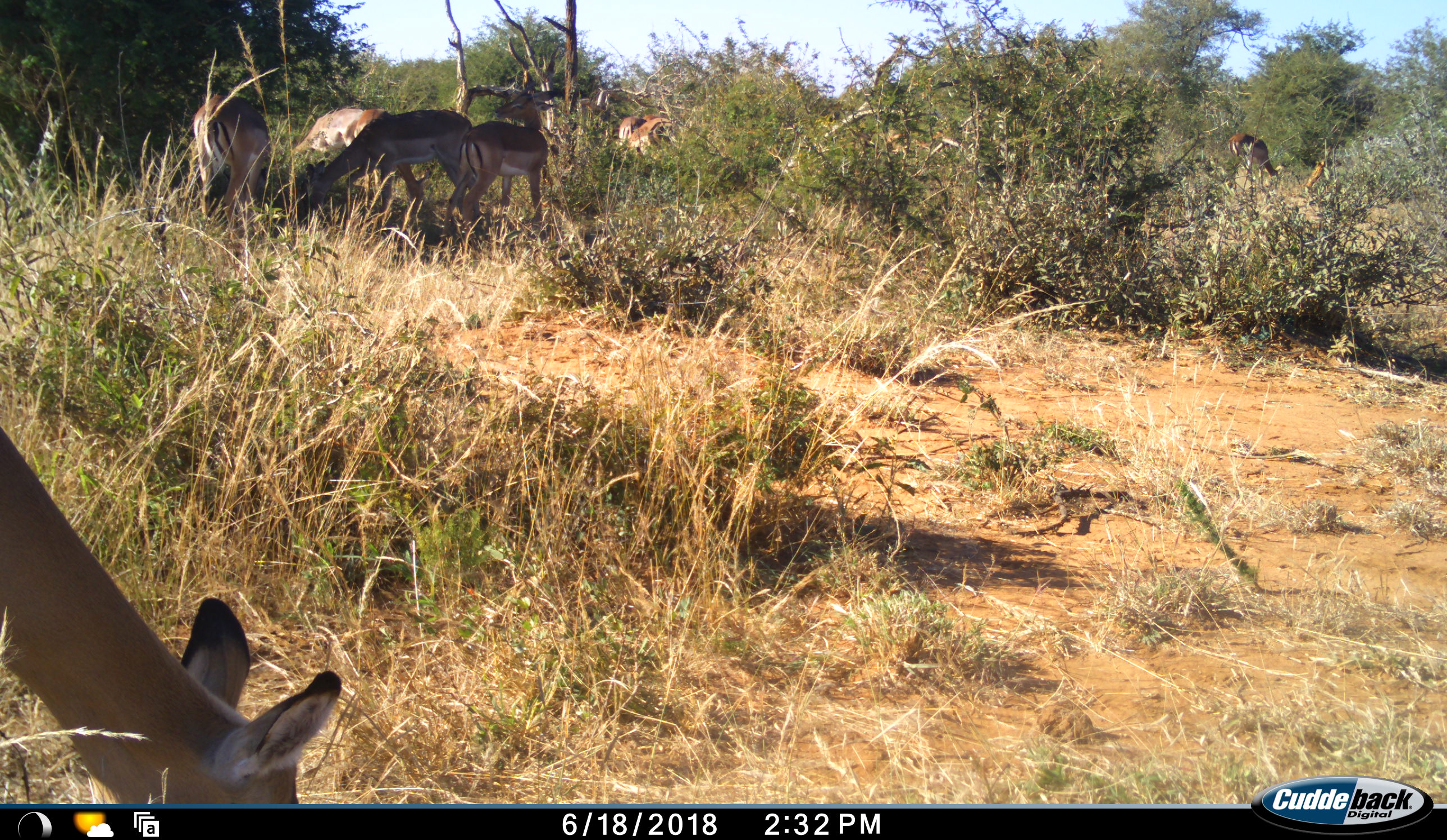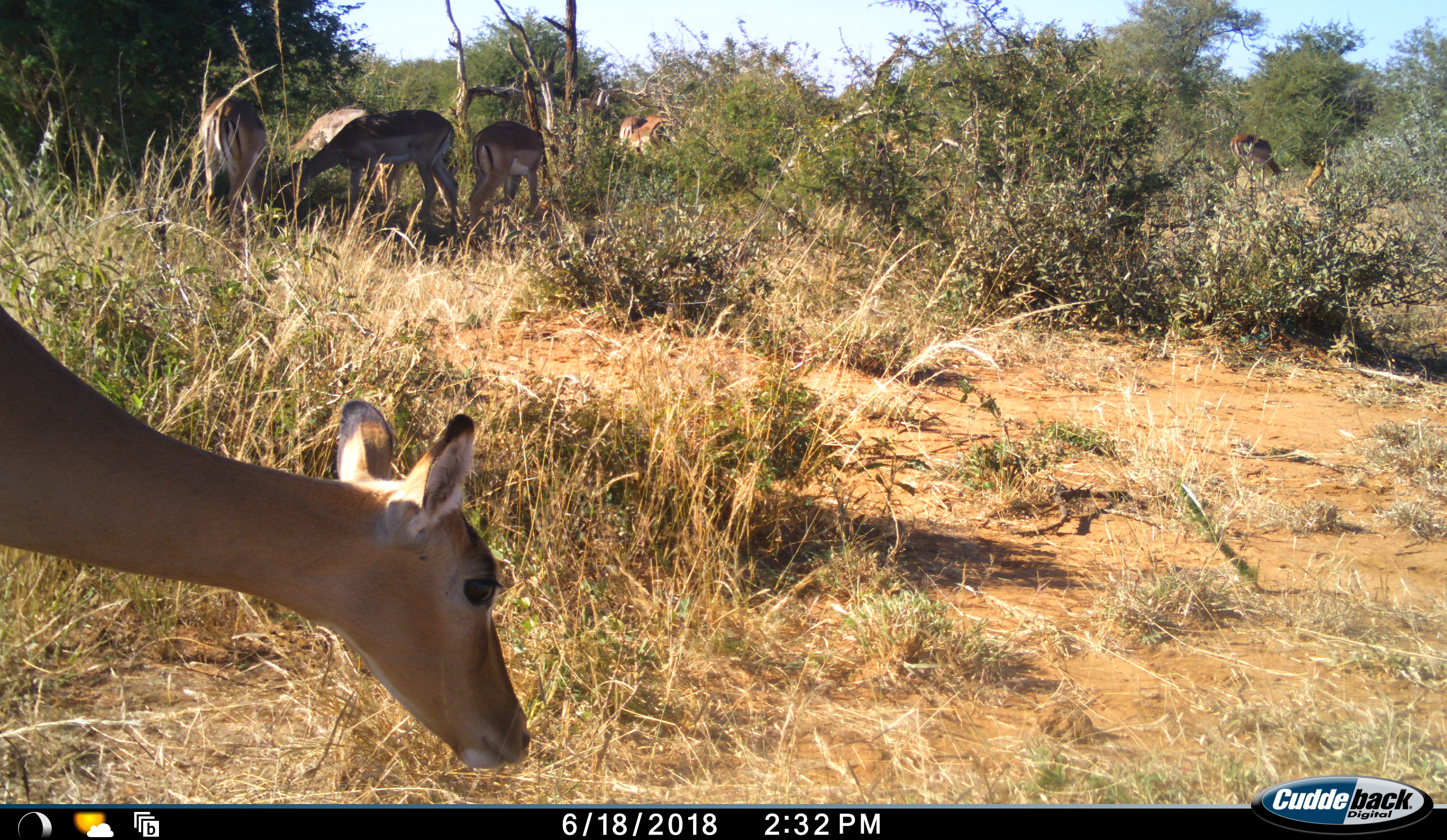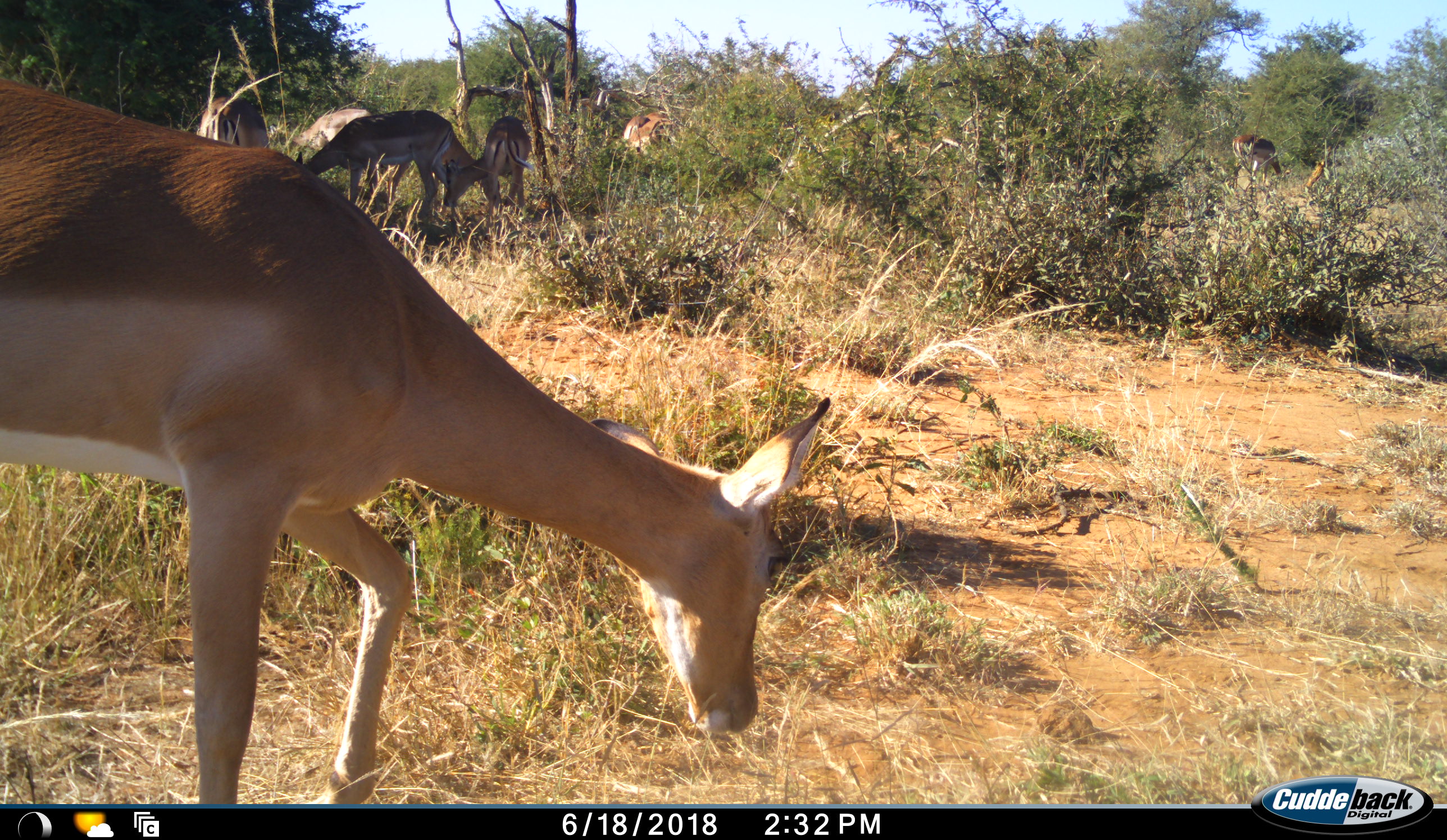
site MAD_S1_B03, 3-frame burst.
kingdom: Animalia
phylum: Chordata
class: Mammalia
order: Artiodactyla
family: Bovidae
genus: Aepyceros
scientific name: Aepyceros melampus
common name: impala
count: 8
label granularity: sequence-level